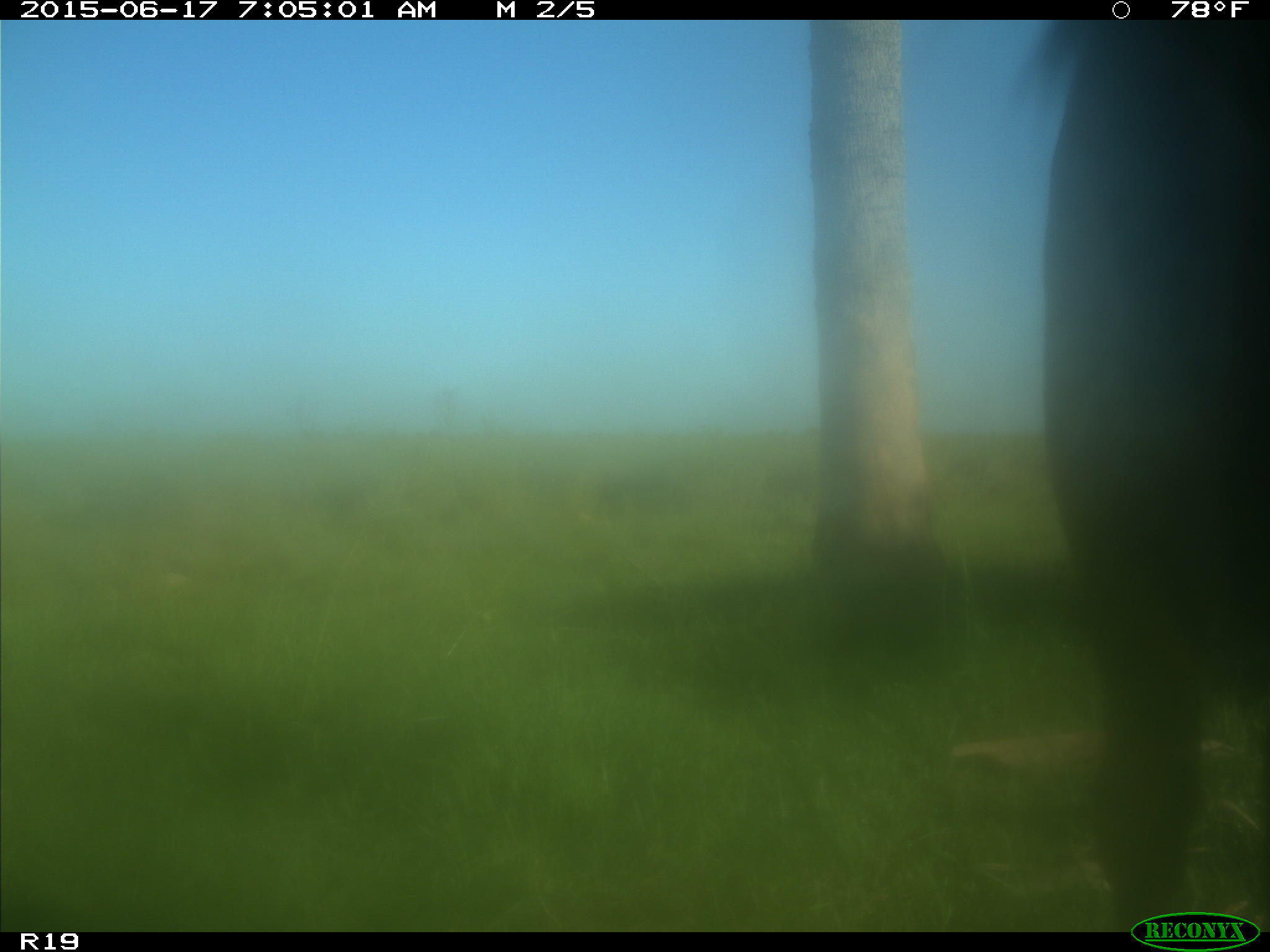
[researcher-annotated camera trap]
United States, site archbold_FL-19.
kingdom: Animalia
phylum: Chordata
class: Mammalia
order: Artiodactyla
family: Bovidae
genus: Bos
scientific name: Bos taurus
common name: domestic cow